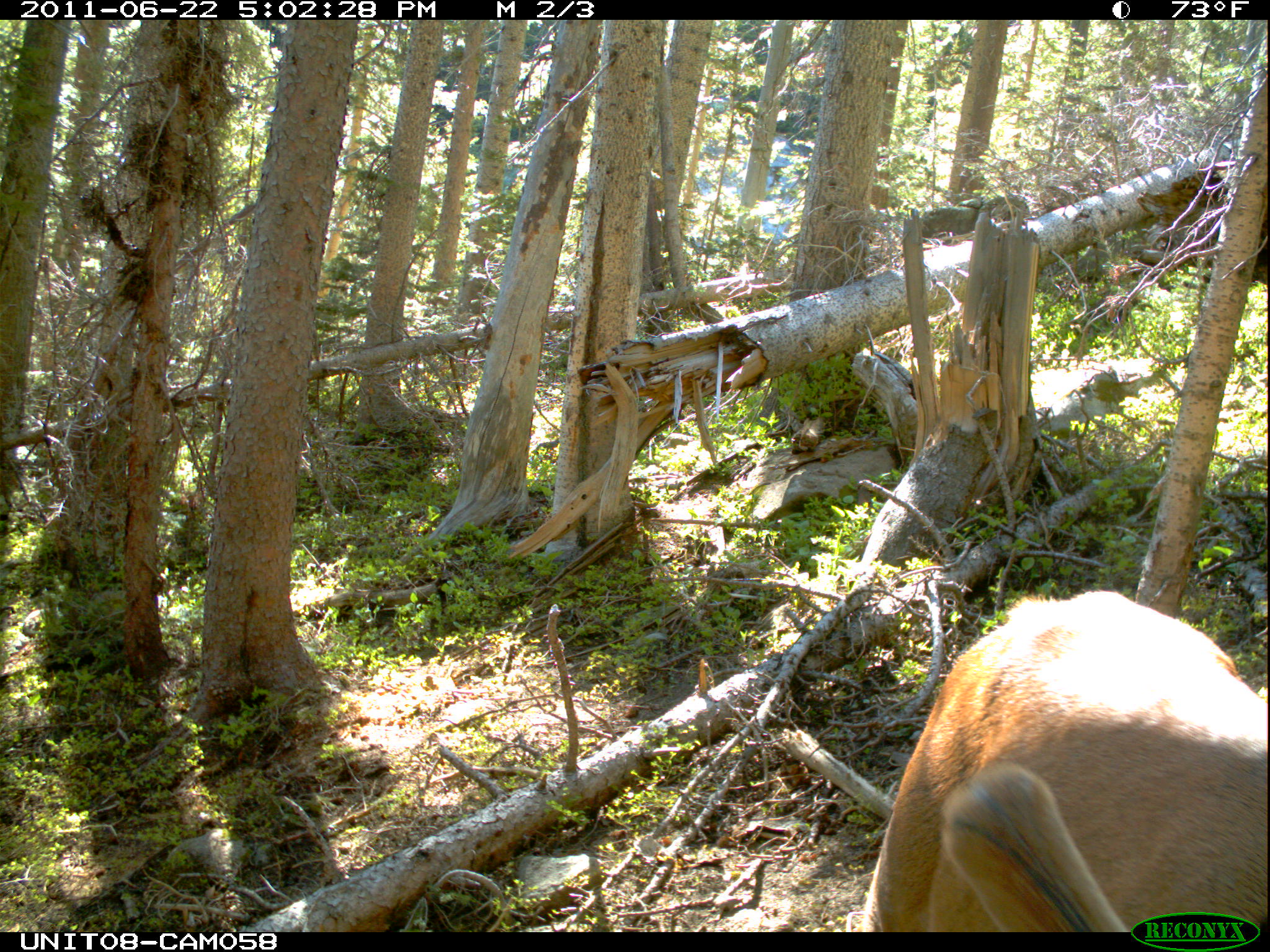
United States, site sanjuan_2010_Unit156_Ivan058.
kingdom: Animalia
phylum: Chordata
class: Mammalia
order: Artiodactyla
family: Cervidae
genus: Cervus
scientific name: Cervus elaphus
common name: red deer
Cervus elaphus (red deer).